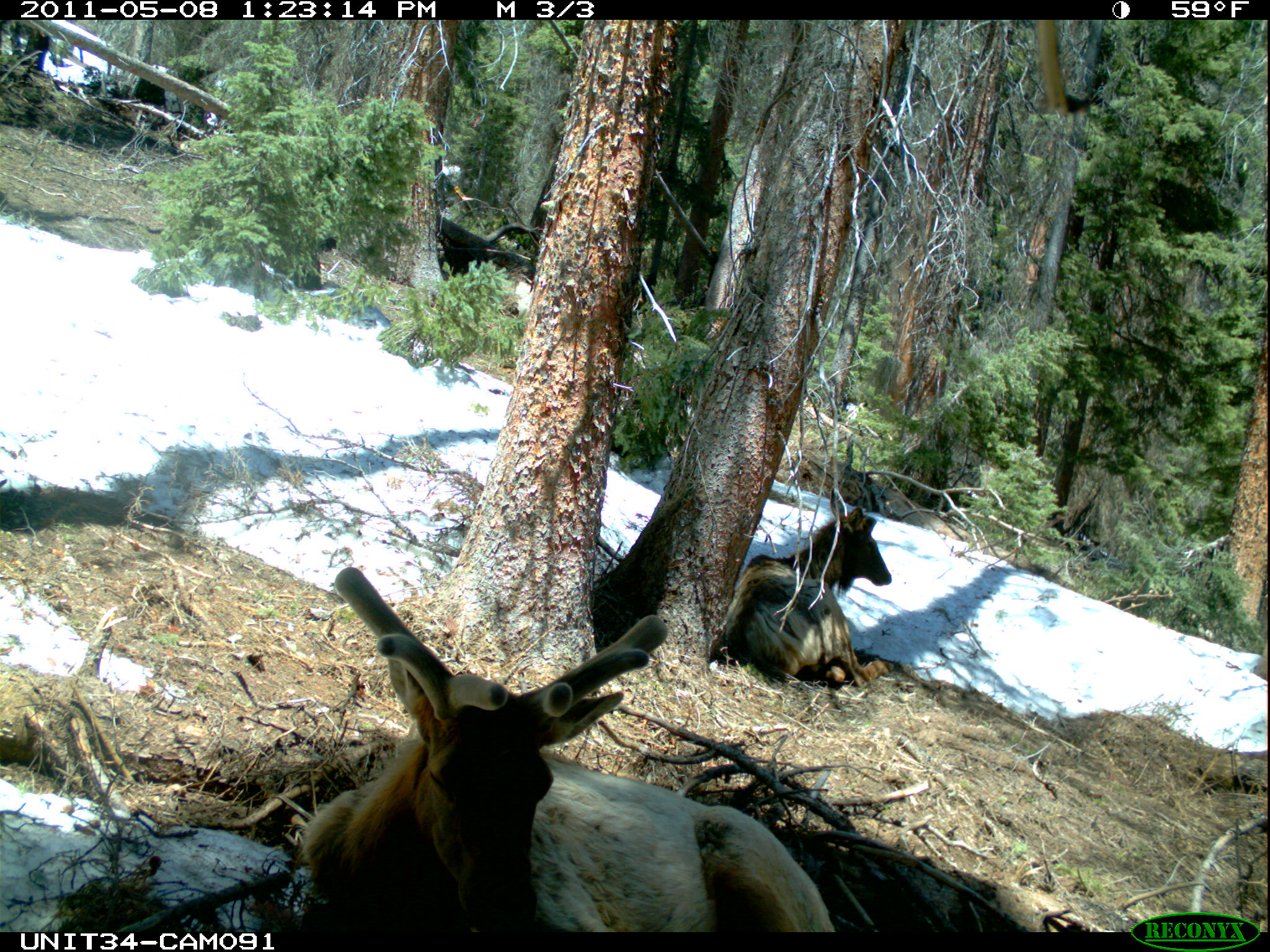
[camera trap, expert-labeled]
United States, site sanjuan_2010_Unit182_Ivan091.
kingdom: Animalia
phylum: Chordata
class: Mammalia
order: Artiodactyla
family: Cervidae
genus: Cervus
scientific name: Cervus elaphus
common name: red deer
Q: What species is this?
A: Cervus elaphus (red deer).